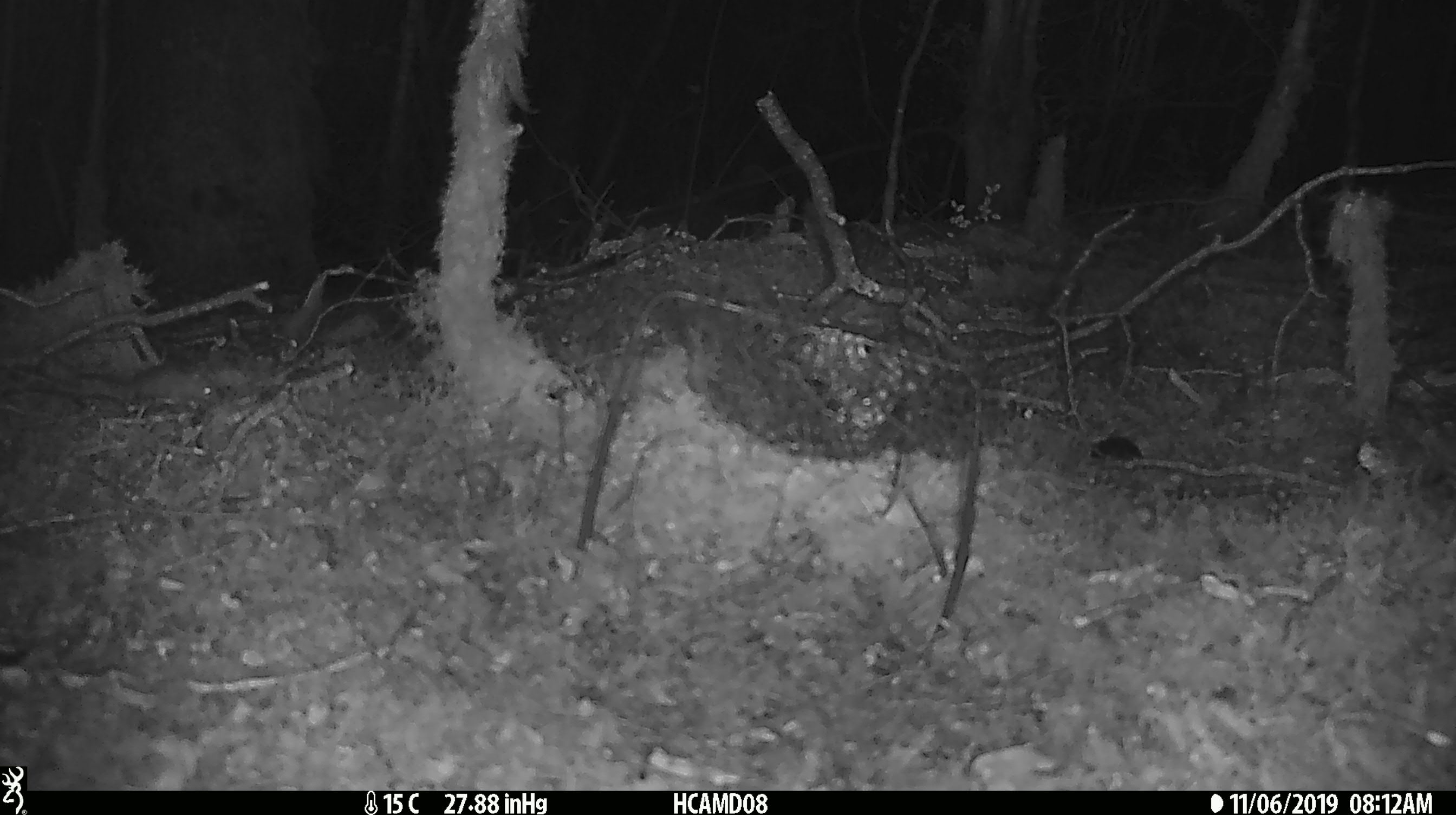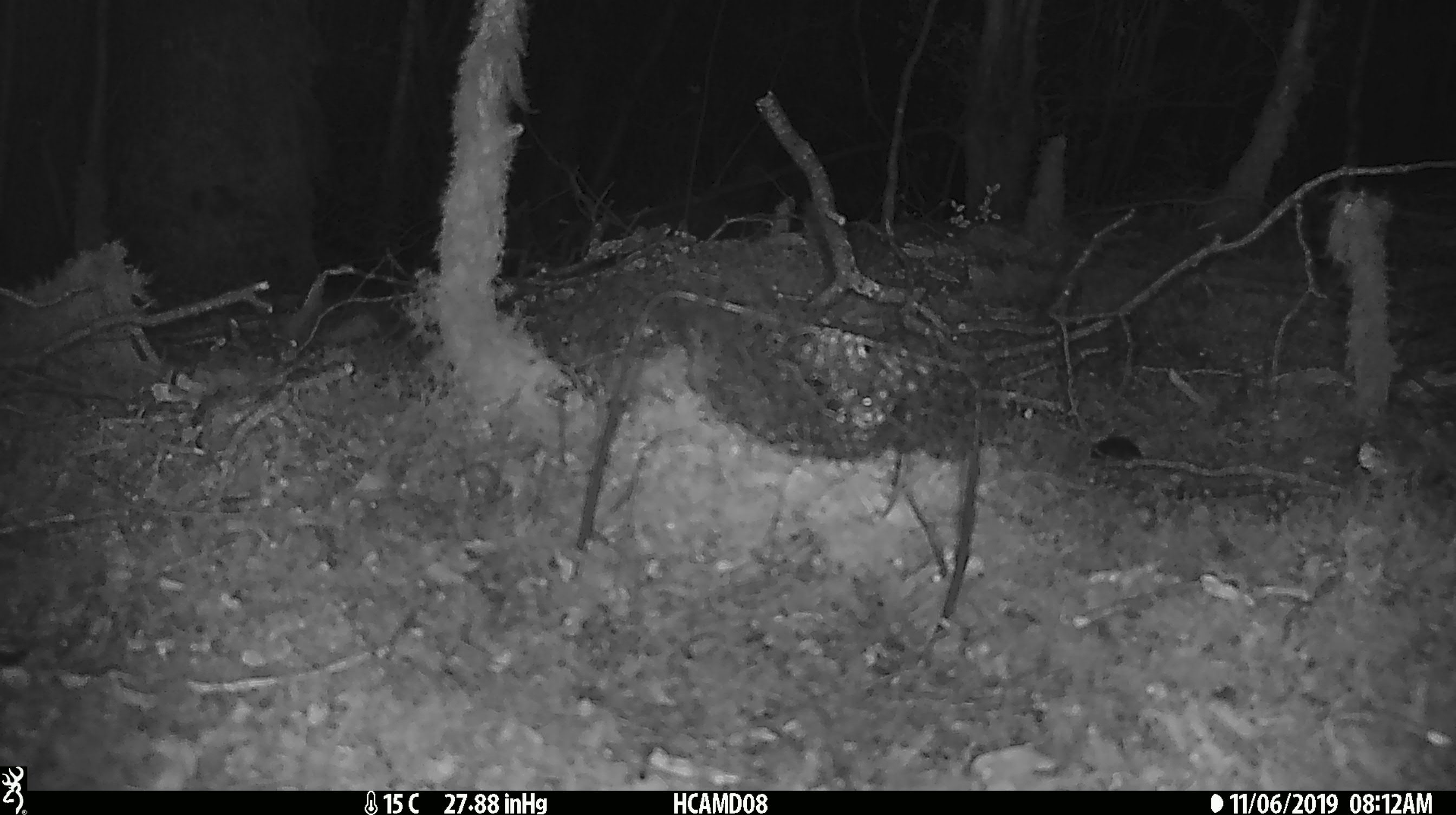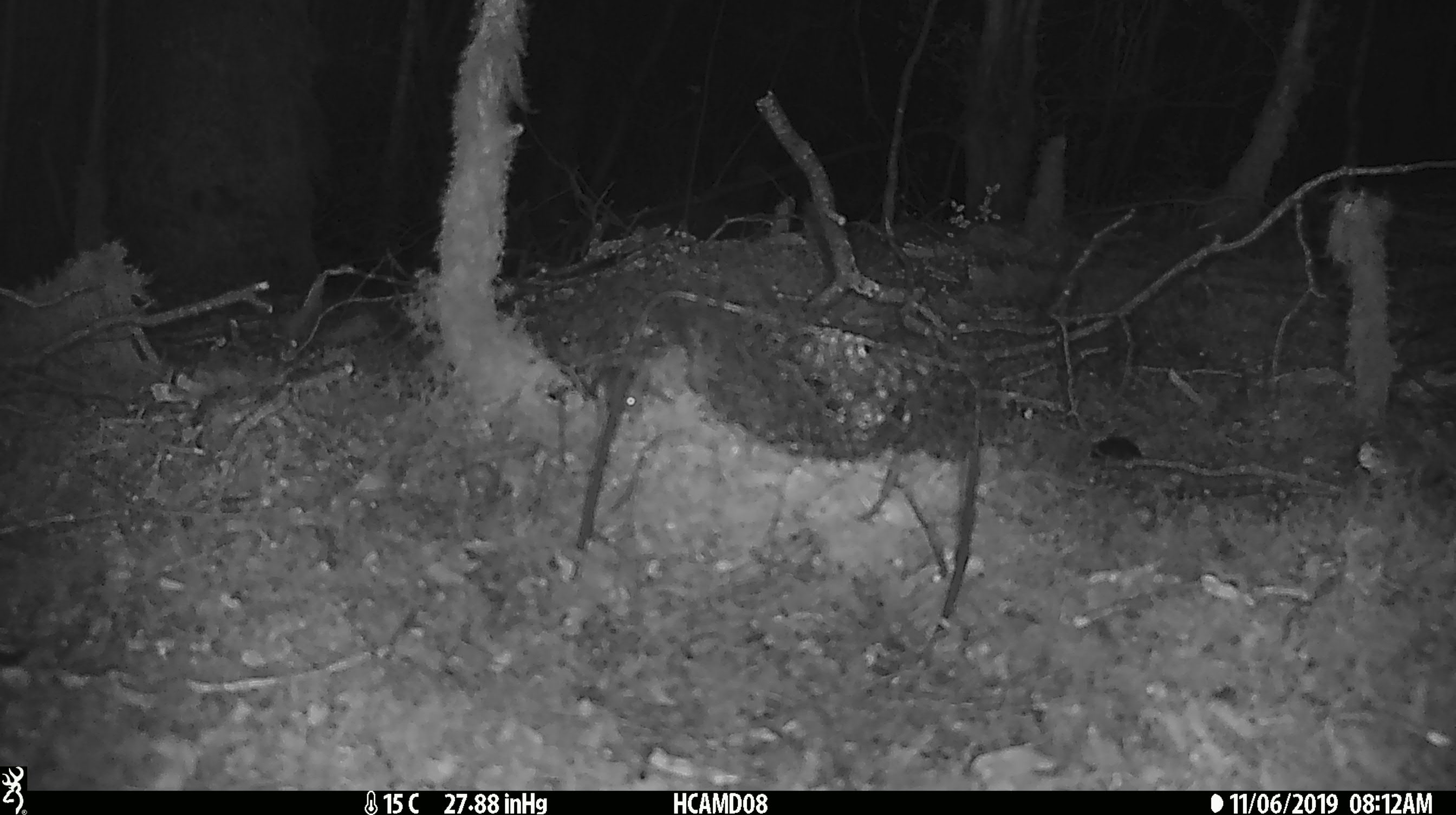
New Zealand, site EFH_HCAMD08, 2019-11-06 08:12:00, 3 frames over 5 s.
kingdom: Animalia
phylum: Chordata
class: Mammalia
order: Rodentia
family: Muridae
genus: Mus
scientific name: Mus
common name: mouse